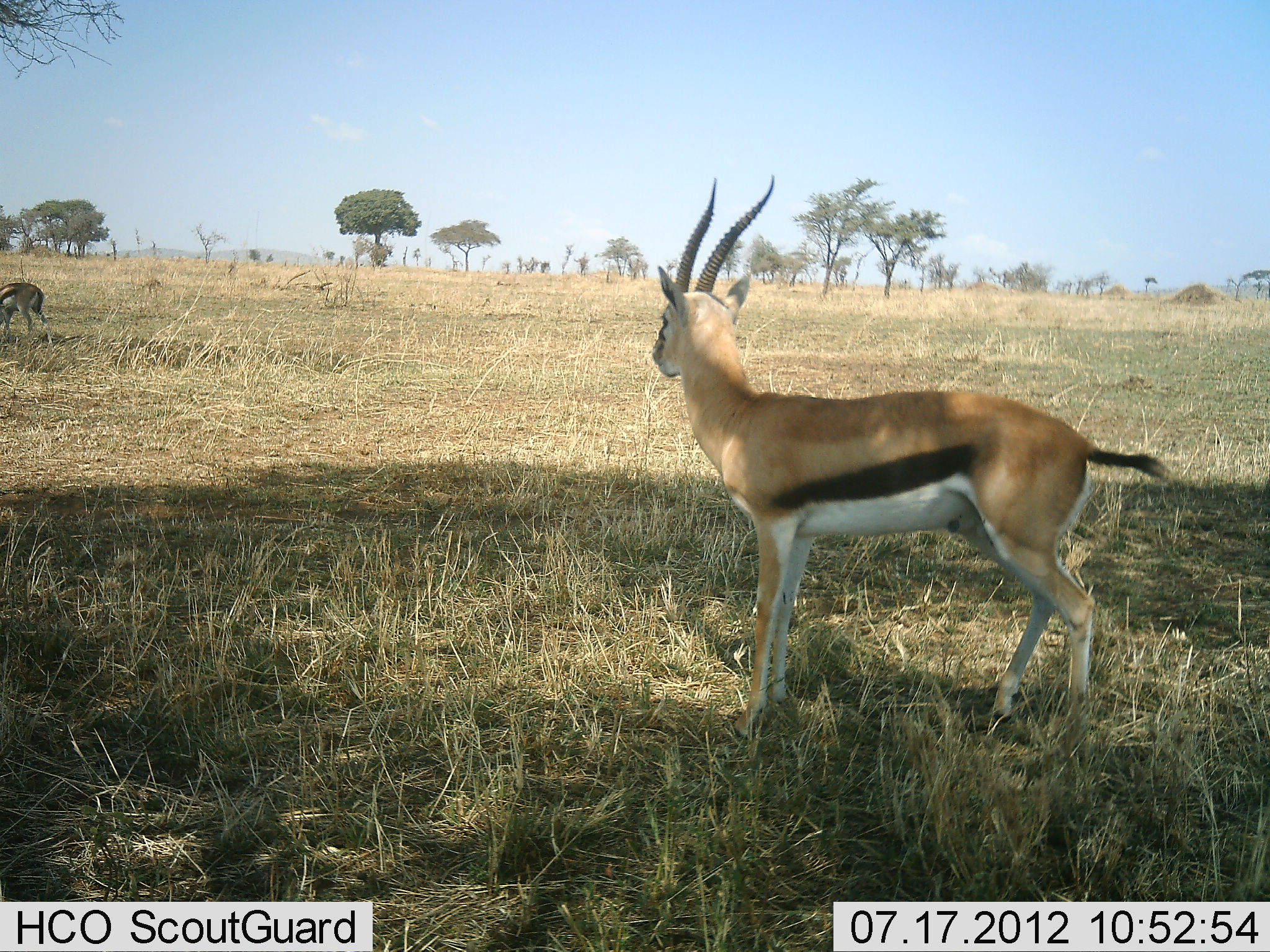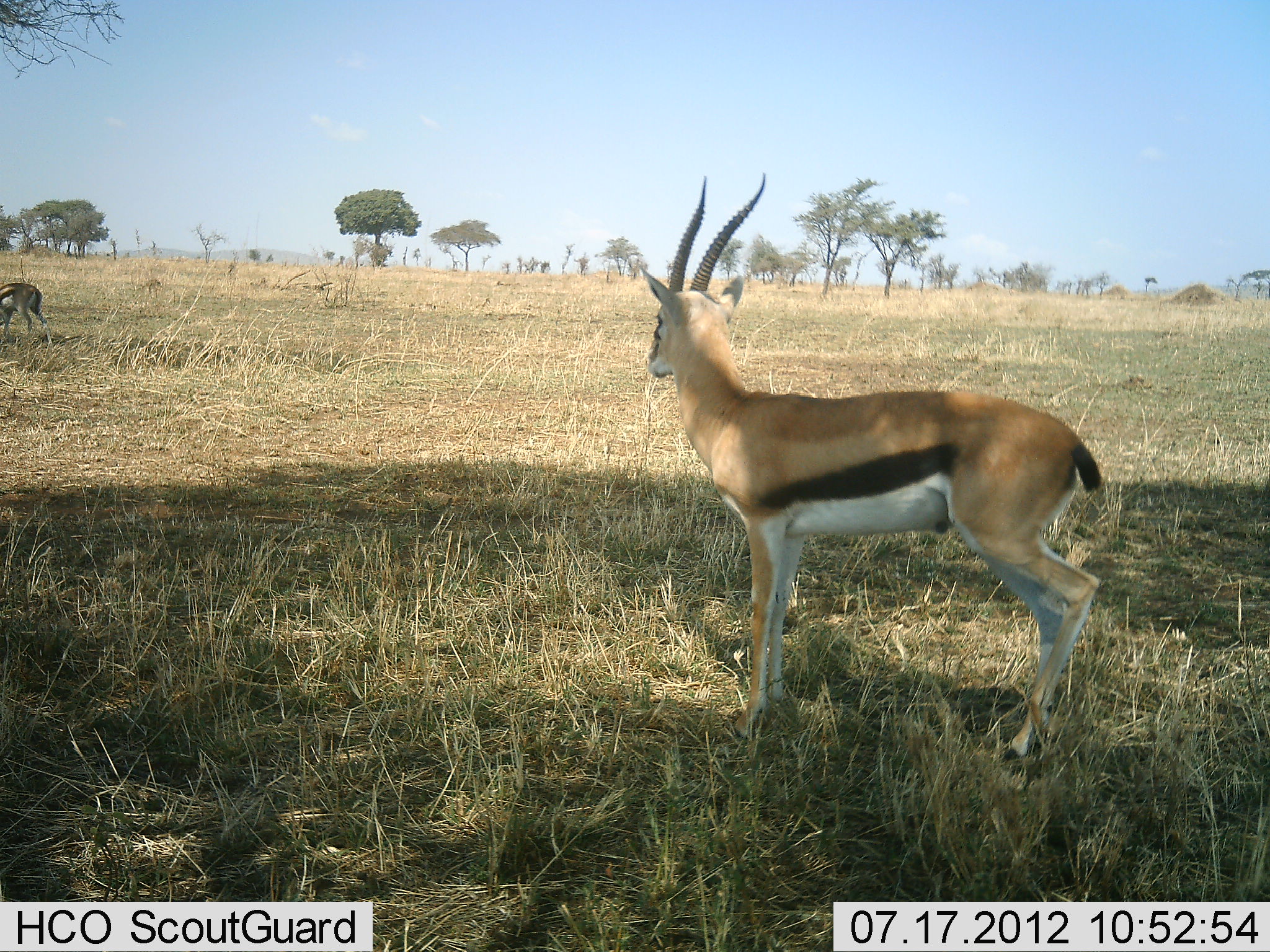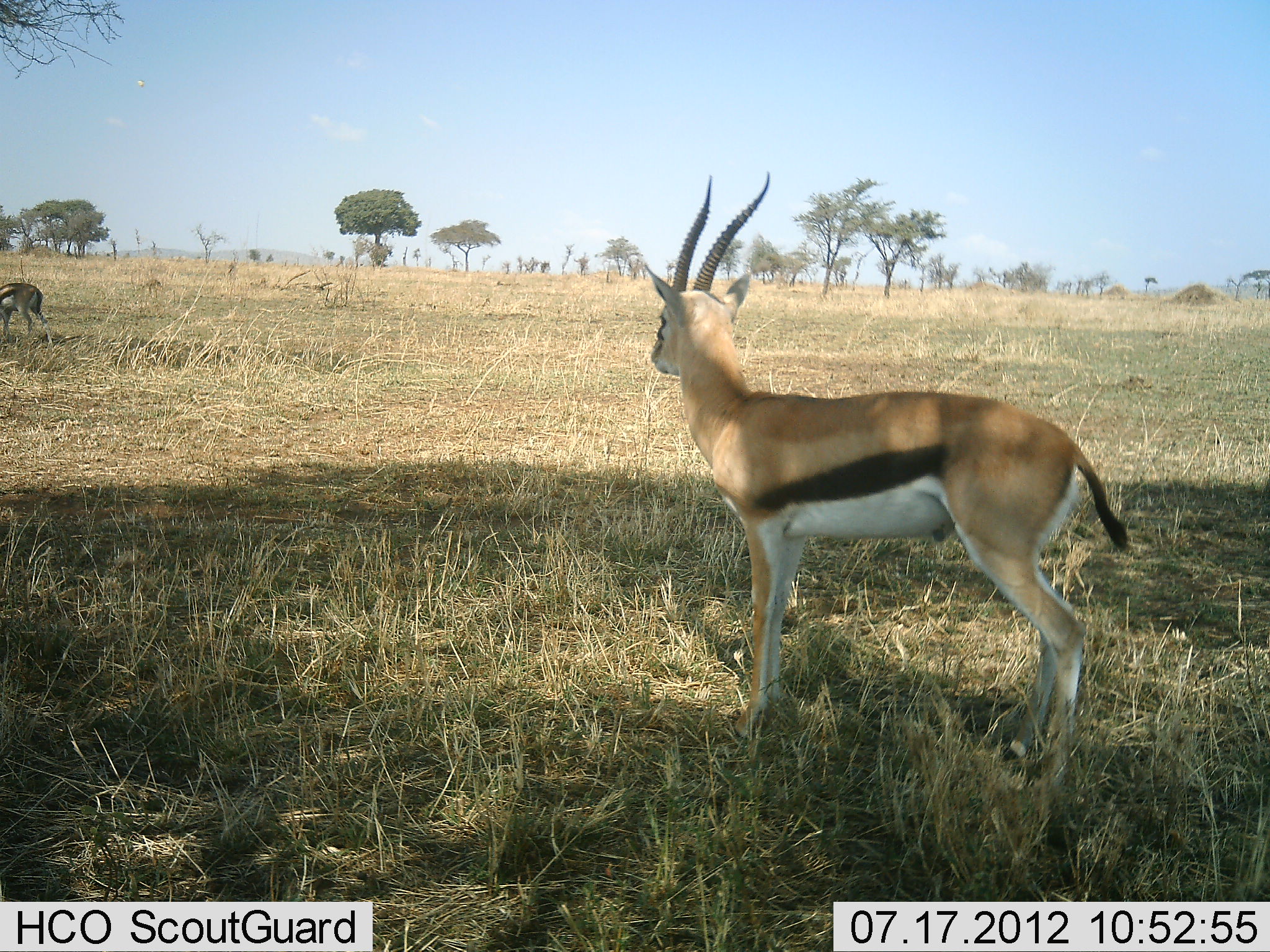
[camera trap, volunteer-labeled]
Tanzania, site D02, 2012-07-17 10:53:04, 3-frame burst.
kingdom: Animalia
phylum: Chordata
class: Mammalia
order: Artiodactyla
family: Bovidae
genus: Eudorcas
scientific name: Eudorcas thomsonii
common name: thomson's gazelle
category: gazellethomsons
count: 2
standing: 90%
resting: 0%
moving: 10%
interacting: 0%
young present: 0%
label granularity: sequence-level